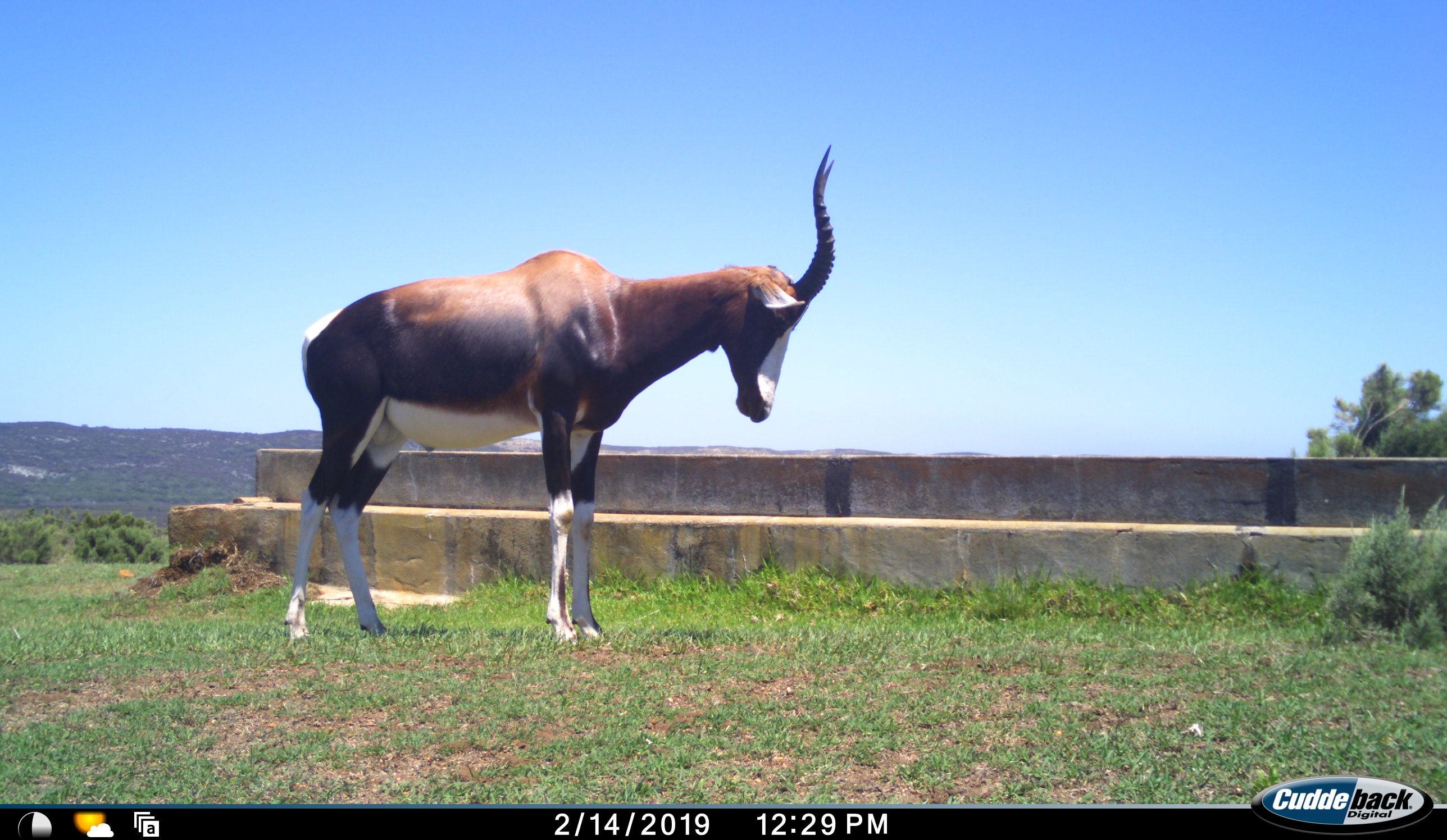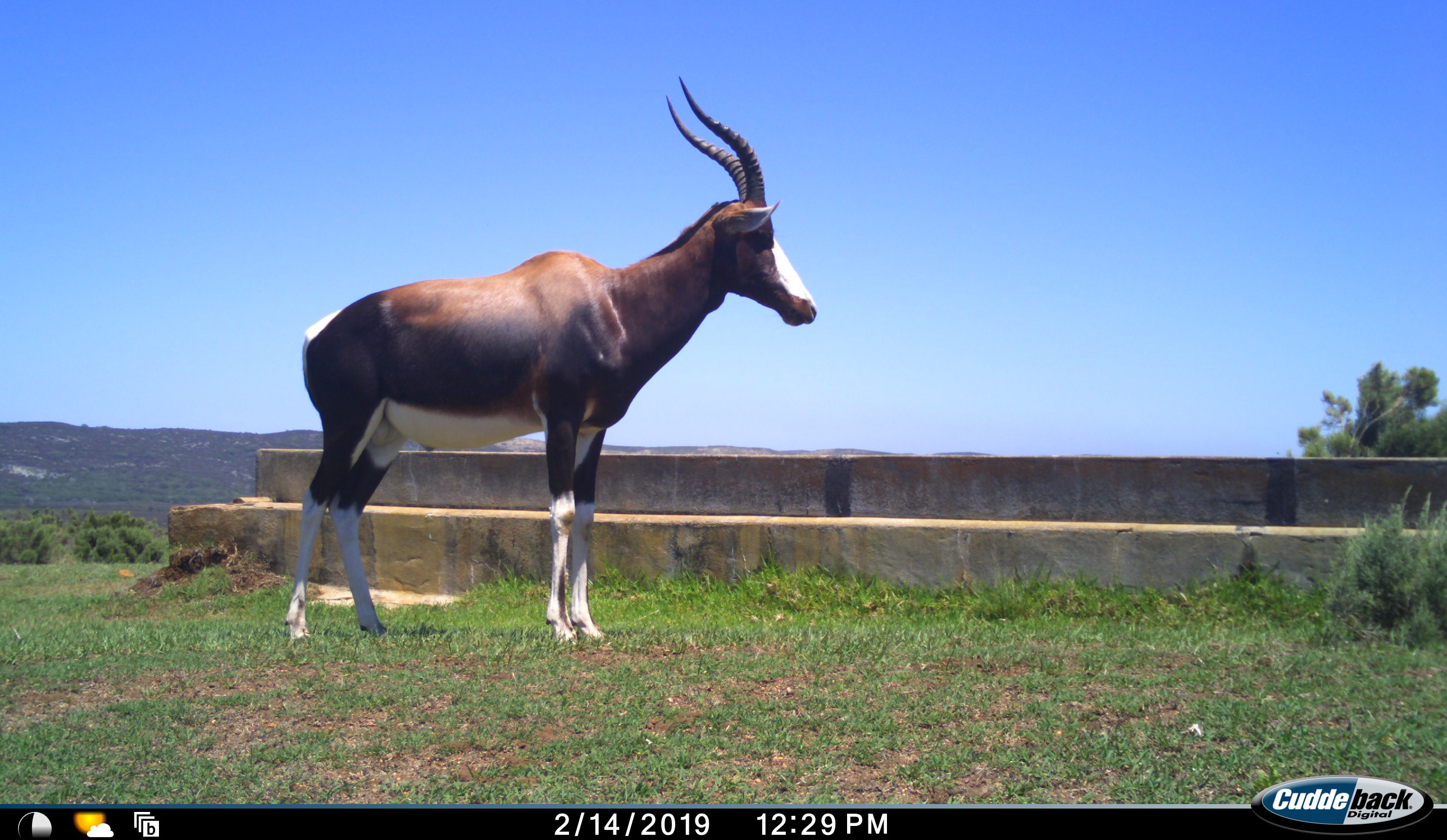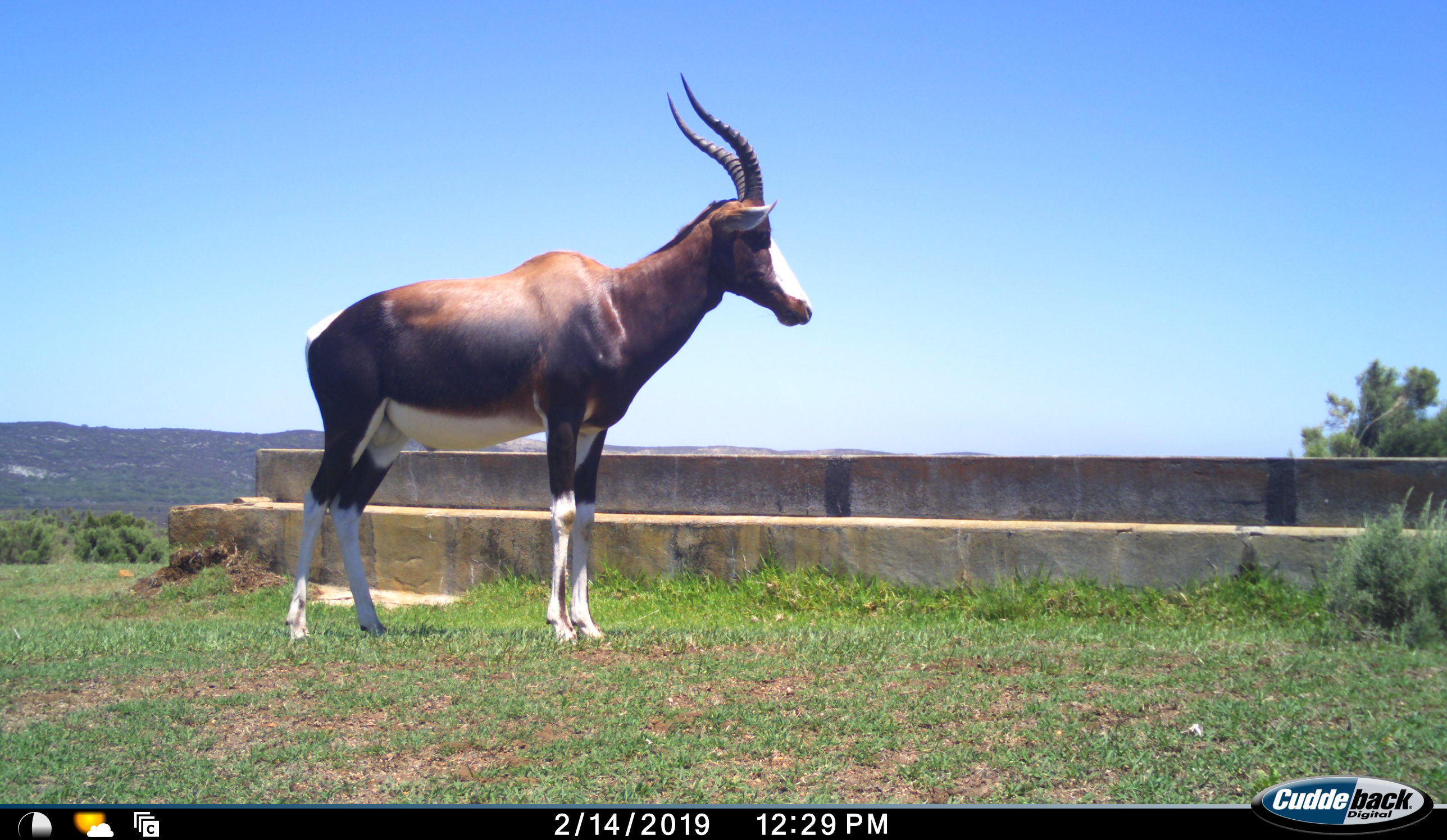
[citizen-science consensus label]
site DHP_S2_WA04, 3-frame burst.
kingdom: Animalia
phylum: Chordata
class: Mammalia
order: Artiodactyla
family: Bovidae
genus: Damaliscus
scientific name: Damaliscus pygargus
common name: bontebok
Bontebok (Damaliscus pygargus), count 1. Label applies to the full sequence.